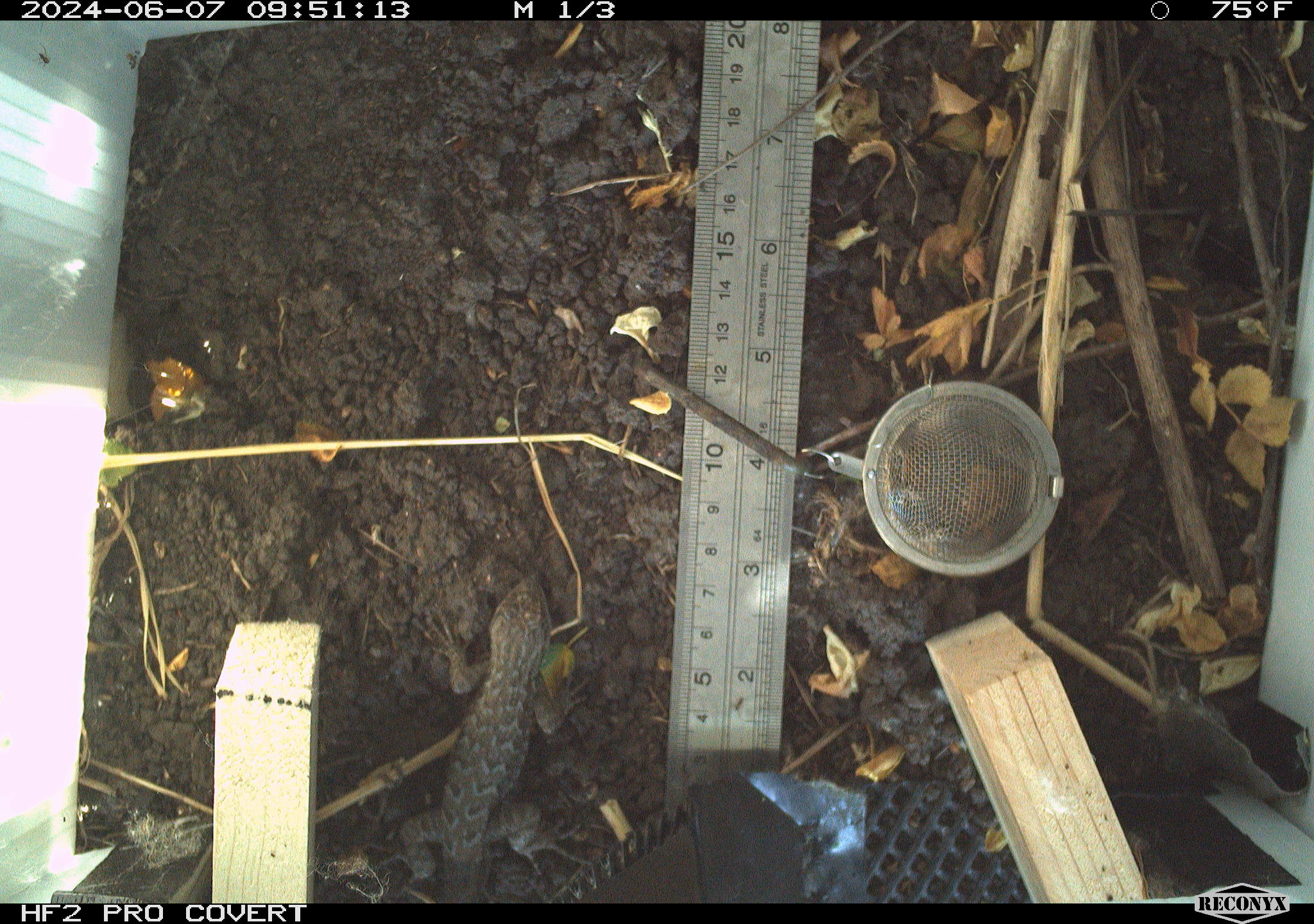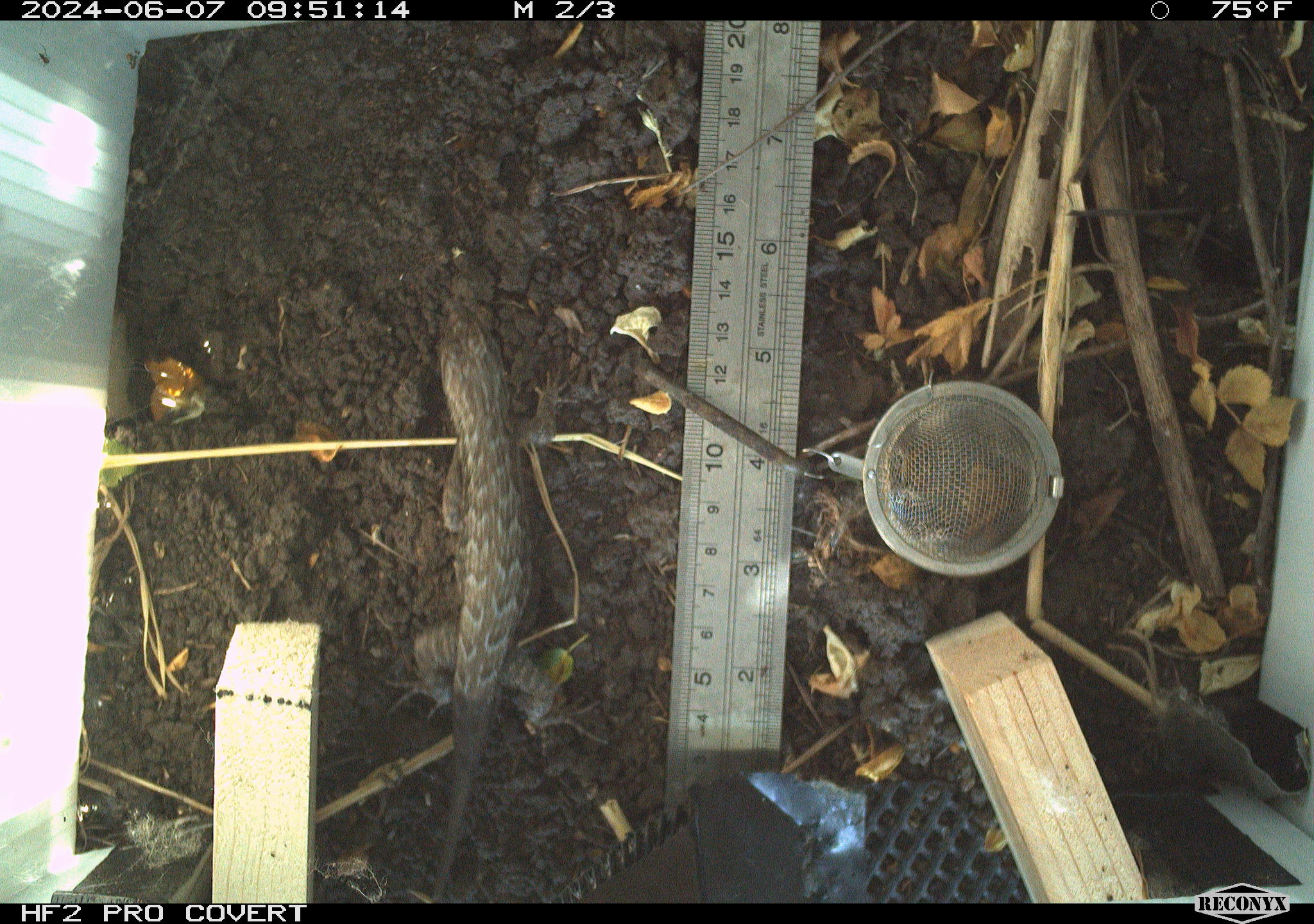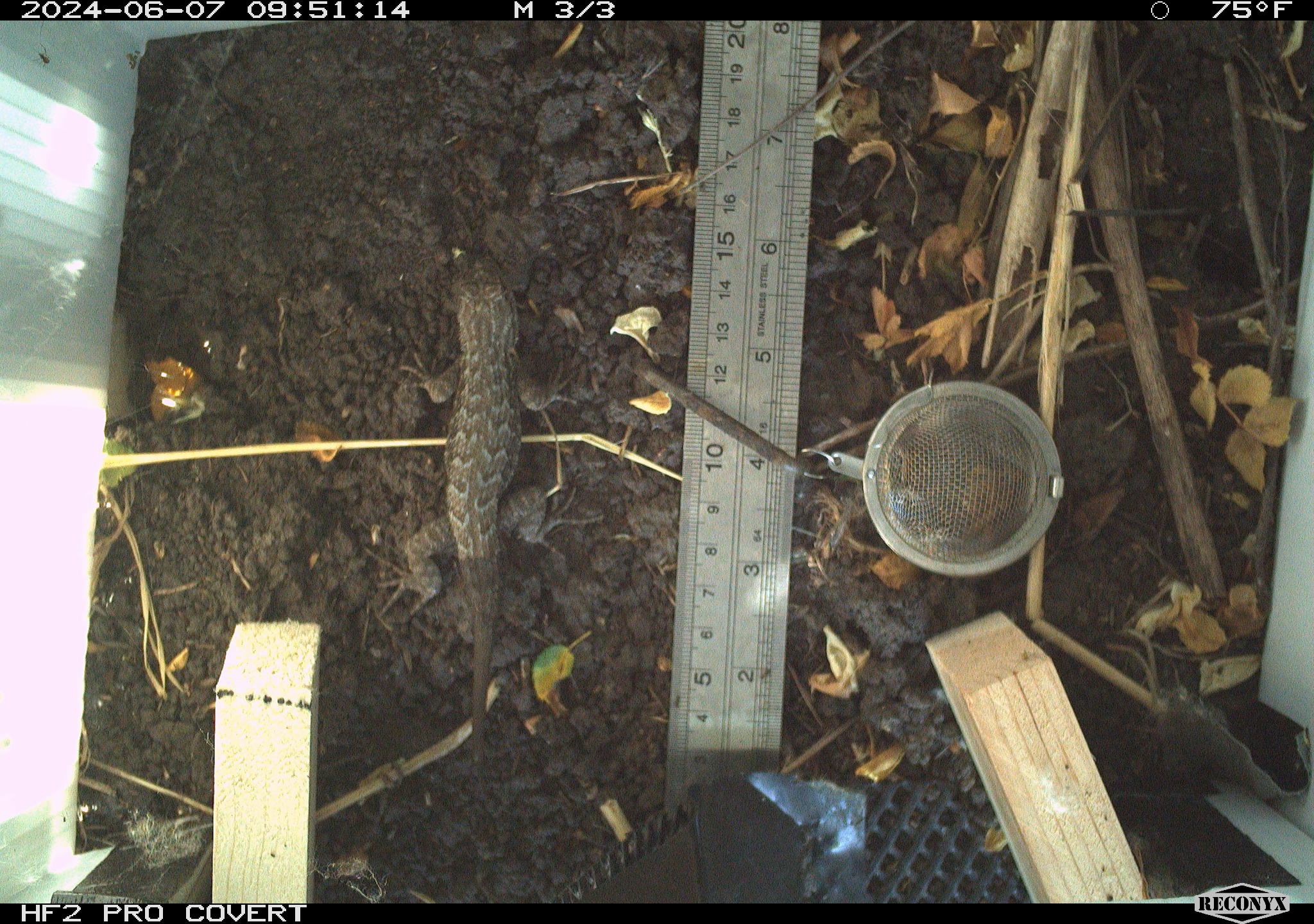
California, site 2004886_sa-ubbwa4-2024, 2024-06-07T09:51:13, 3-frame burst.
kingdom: Animalia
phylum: Chordata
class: Reptilia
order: Squamata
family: Phrynosomatidae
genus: Sceloporus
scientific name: Sceloporus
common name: spiny lizards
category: sceloporus species